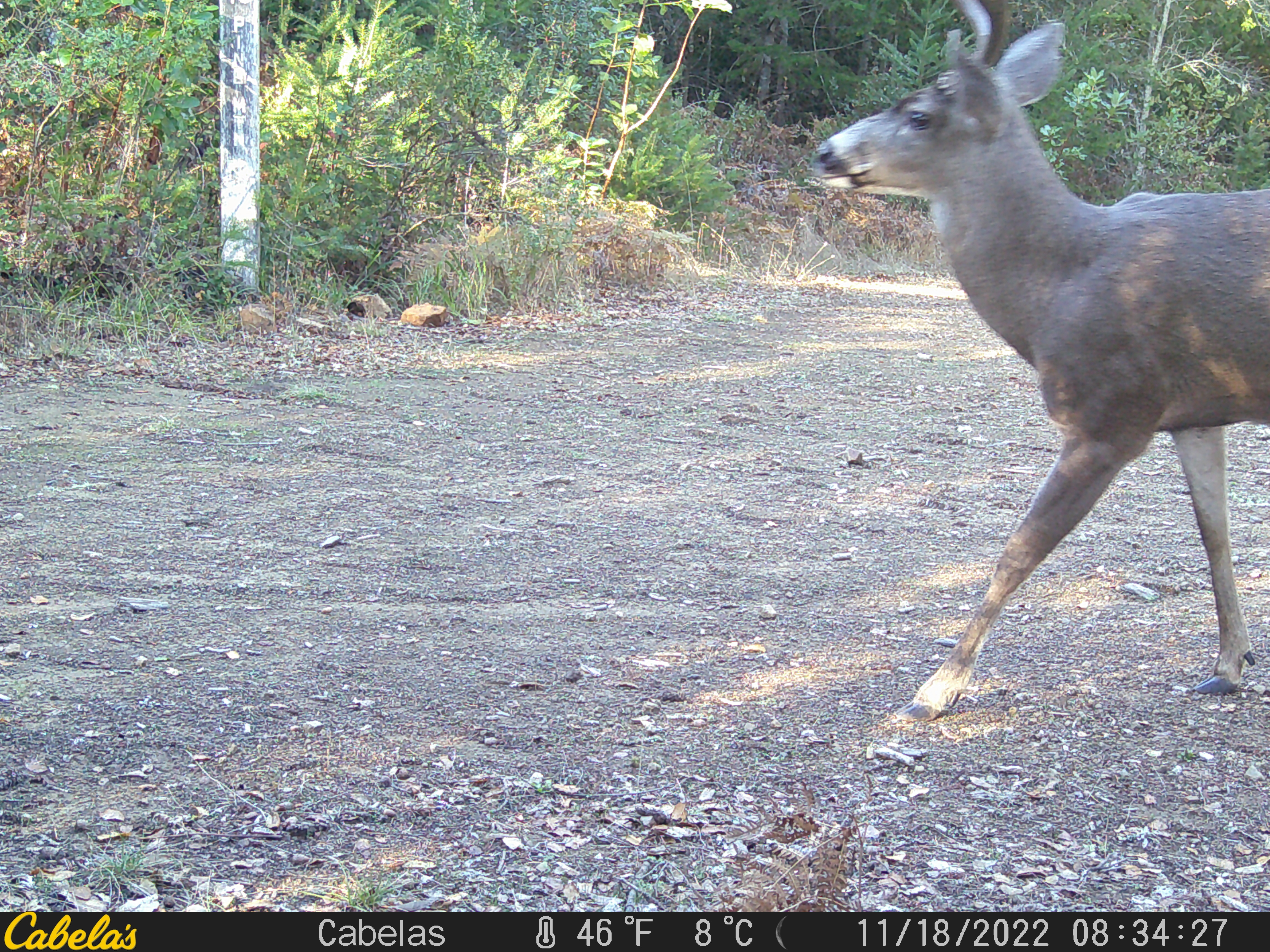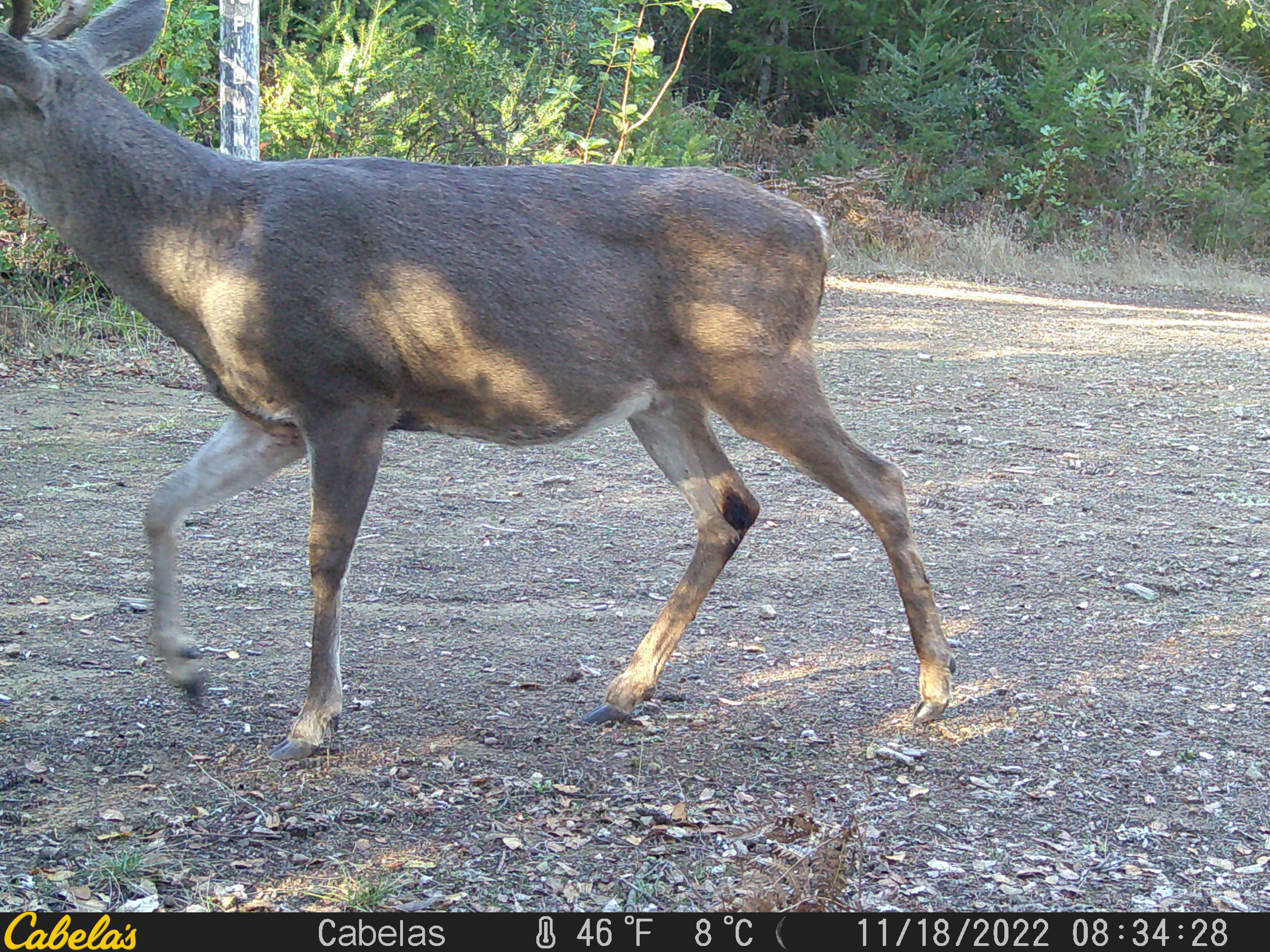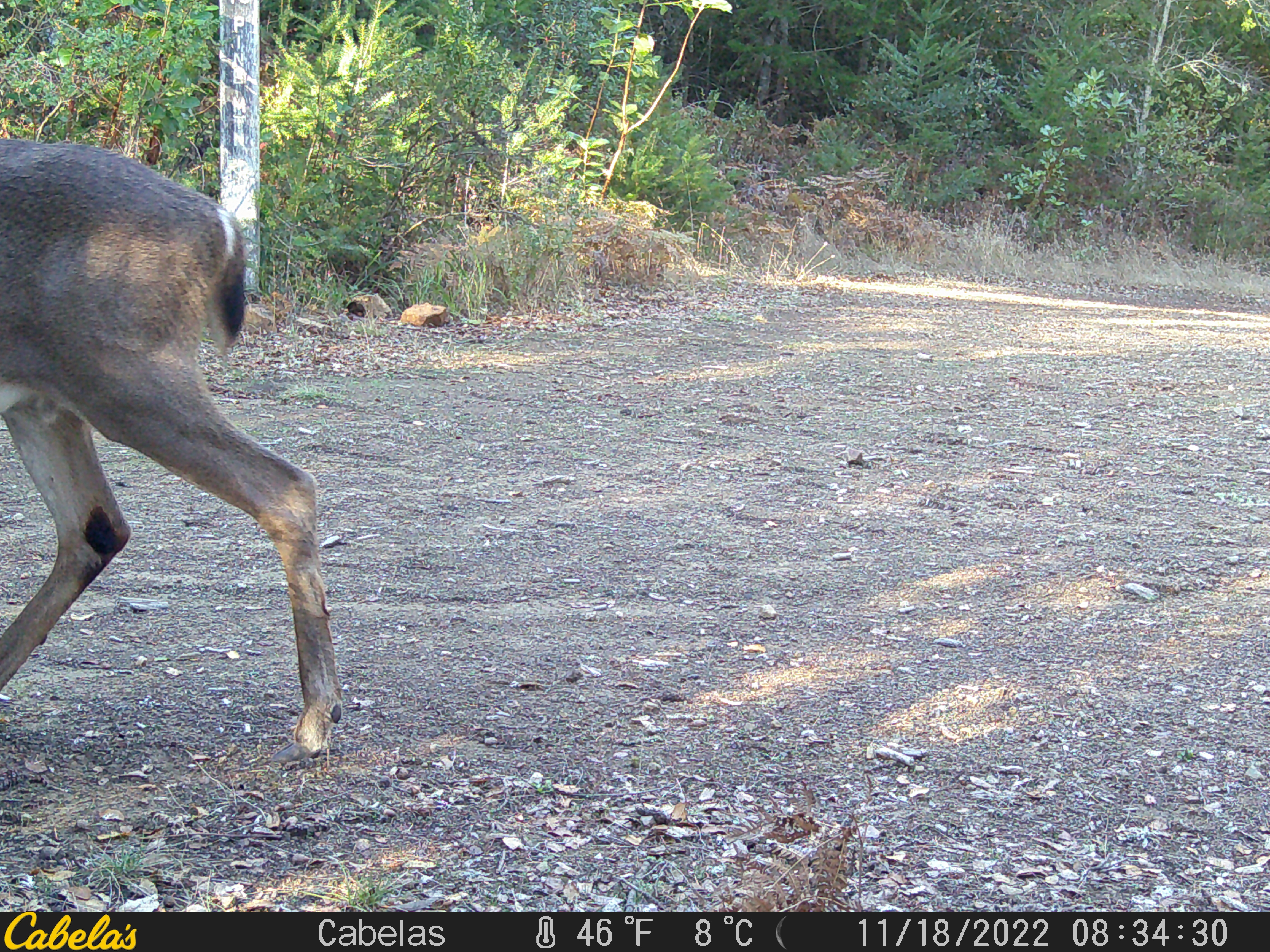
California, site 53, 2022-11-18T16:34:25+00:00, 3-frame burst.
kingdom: Animalia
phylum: Chordata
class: Mammalia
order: Artiodactyla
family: Cervidae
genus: Odocoileus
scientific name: Odocoileus hemionus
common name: mule deer